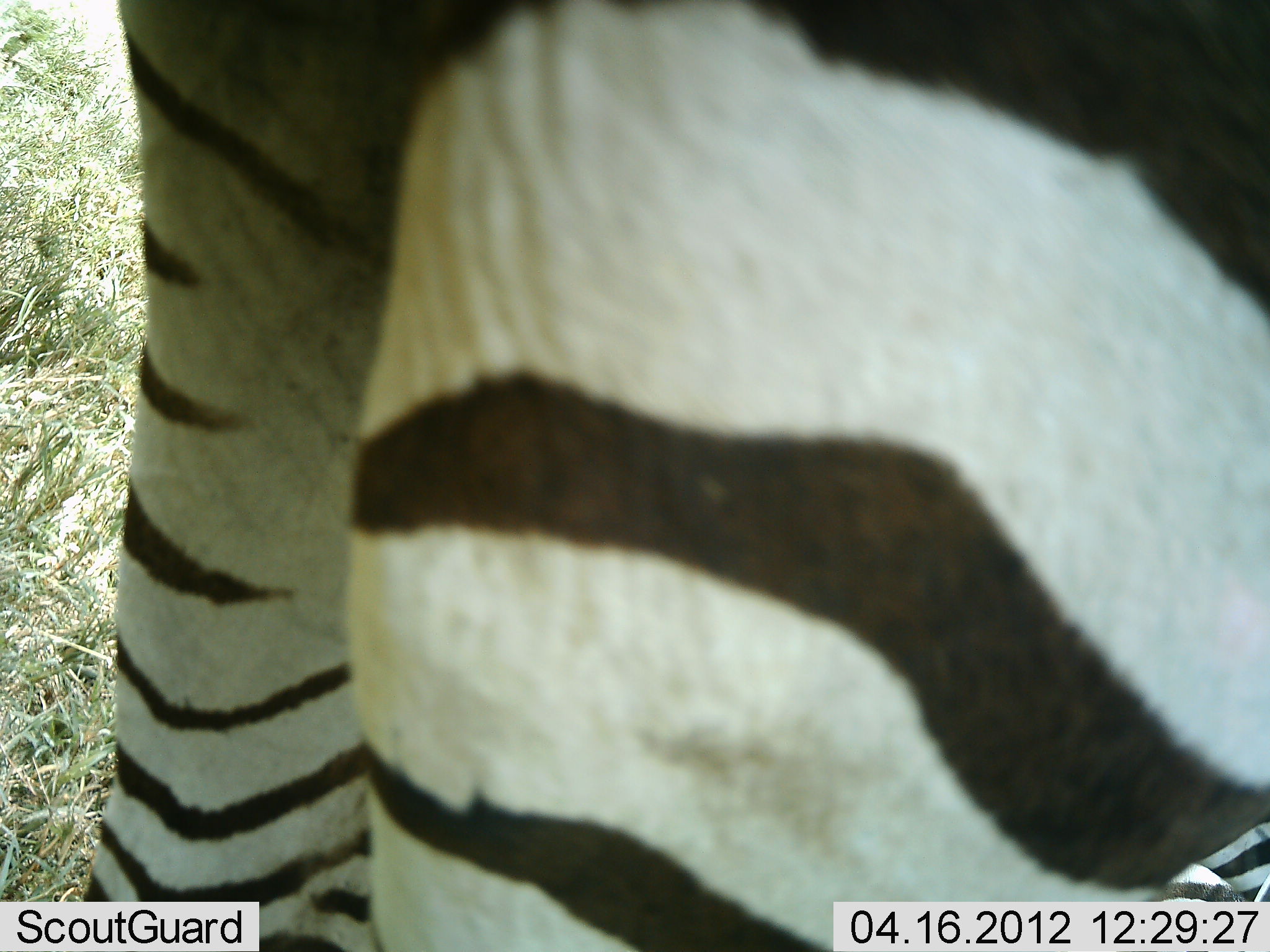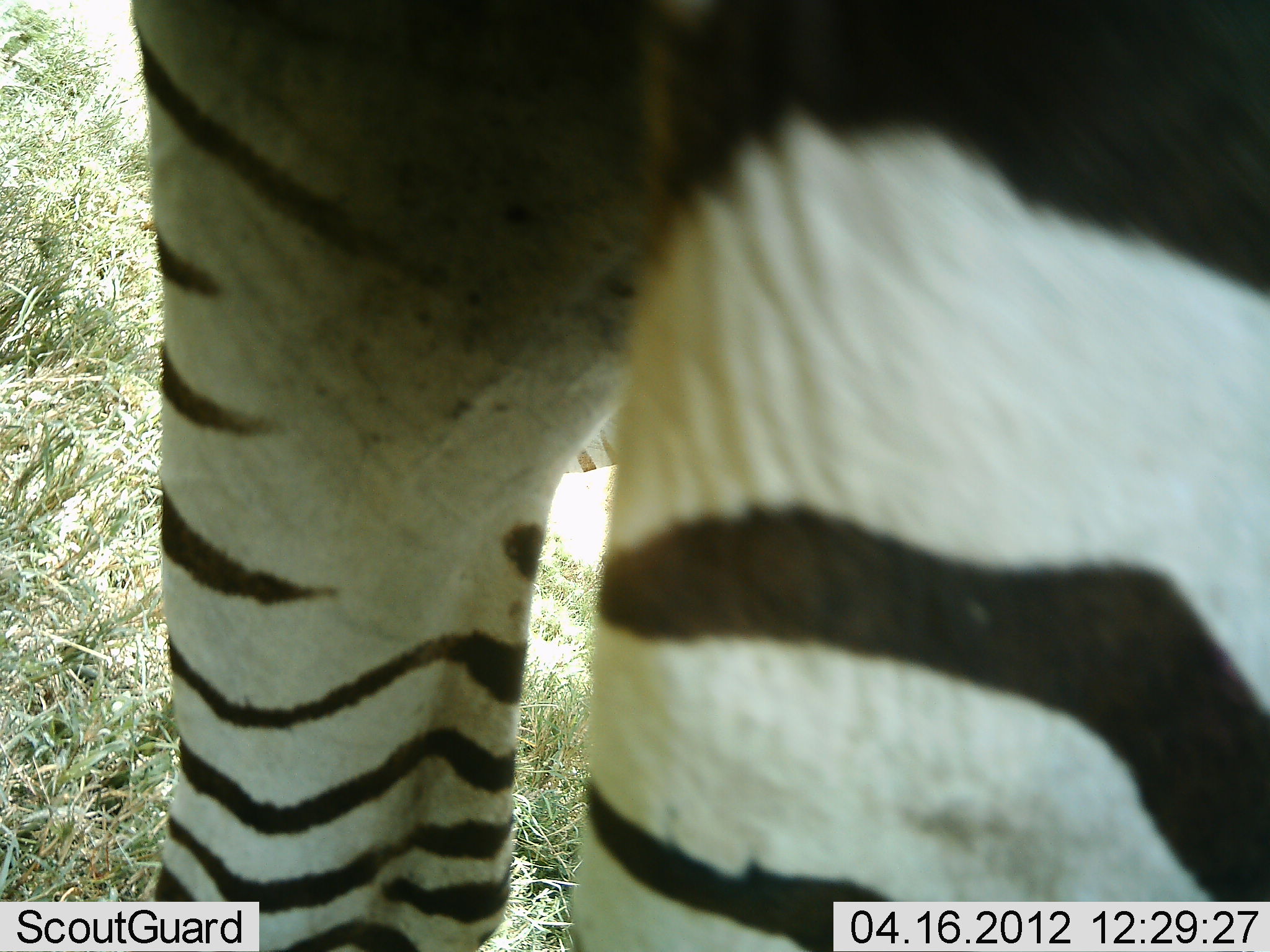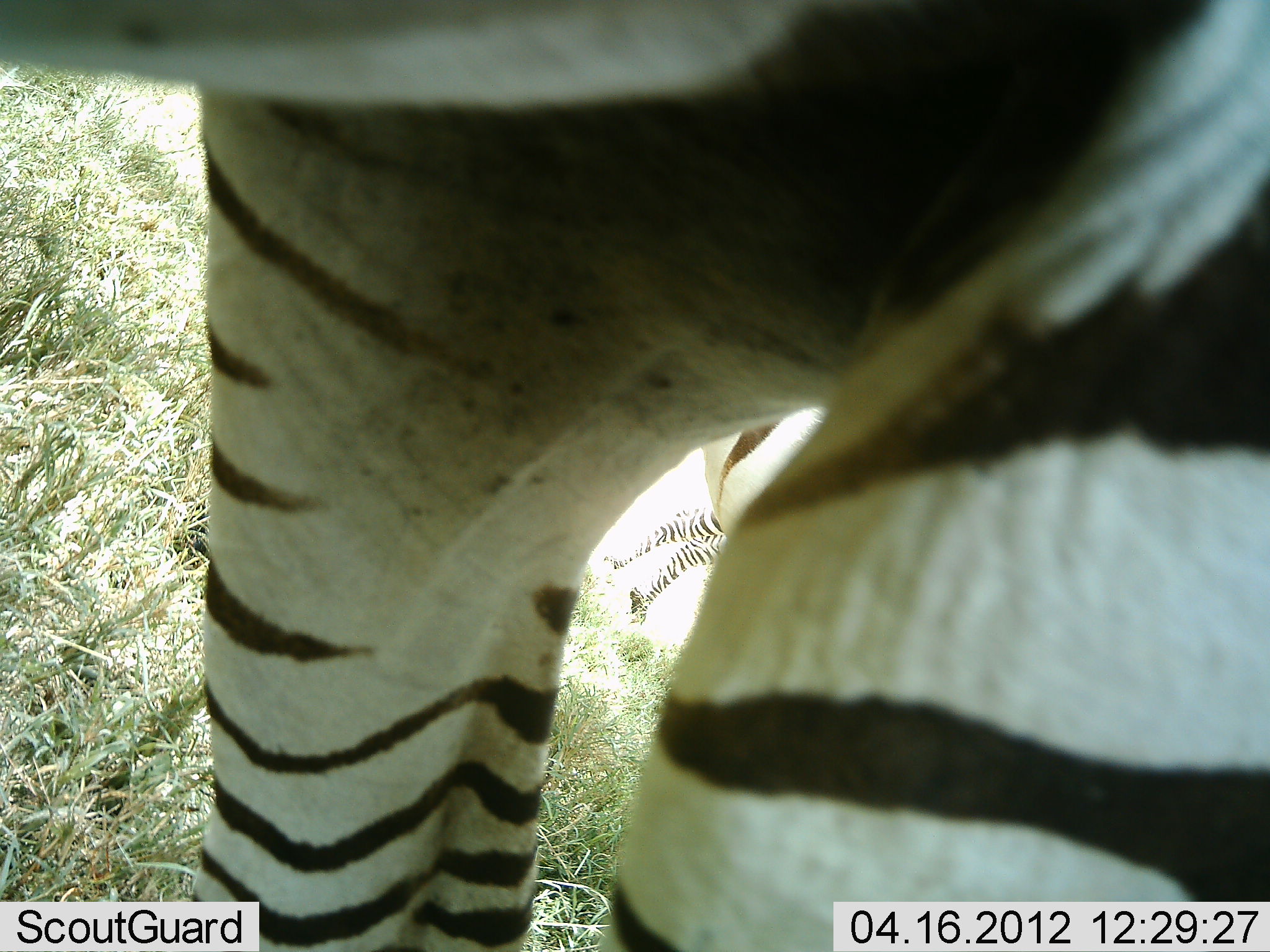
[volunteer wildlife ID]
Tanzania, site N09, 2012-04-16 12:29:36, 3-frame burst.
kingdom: Animalia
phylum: Chordata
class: Mammalia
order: Perissodactyla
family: Equidae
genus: Equus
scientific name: Equus quagga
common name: plains zebra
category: zebra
Zebra (plains zebra) (Equus quagga), count 1. Behavior (volunteer vote fractions): standing 89%, resting 6%, moving 17%, interacting 0%. Young present (vote fraction): 22%. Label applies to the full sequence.